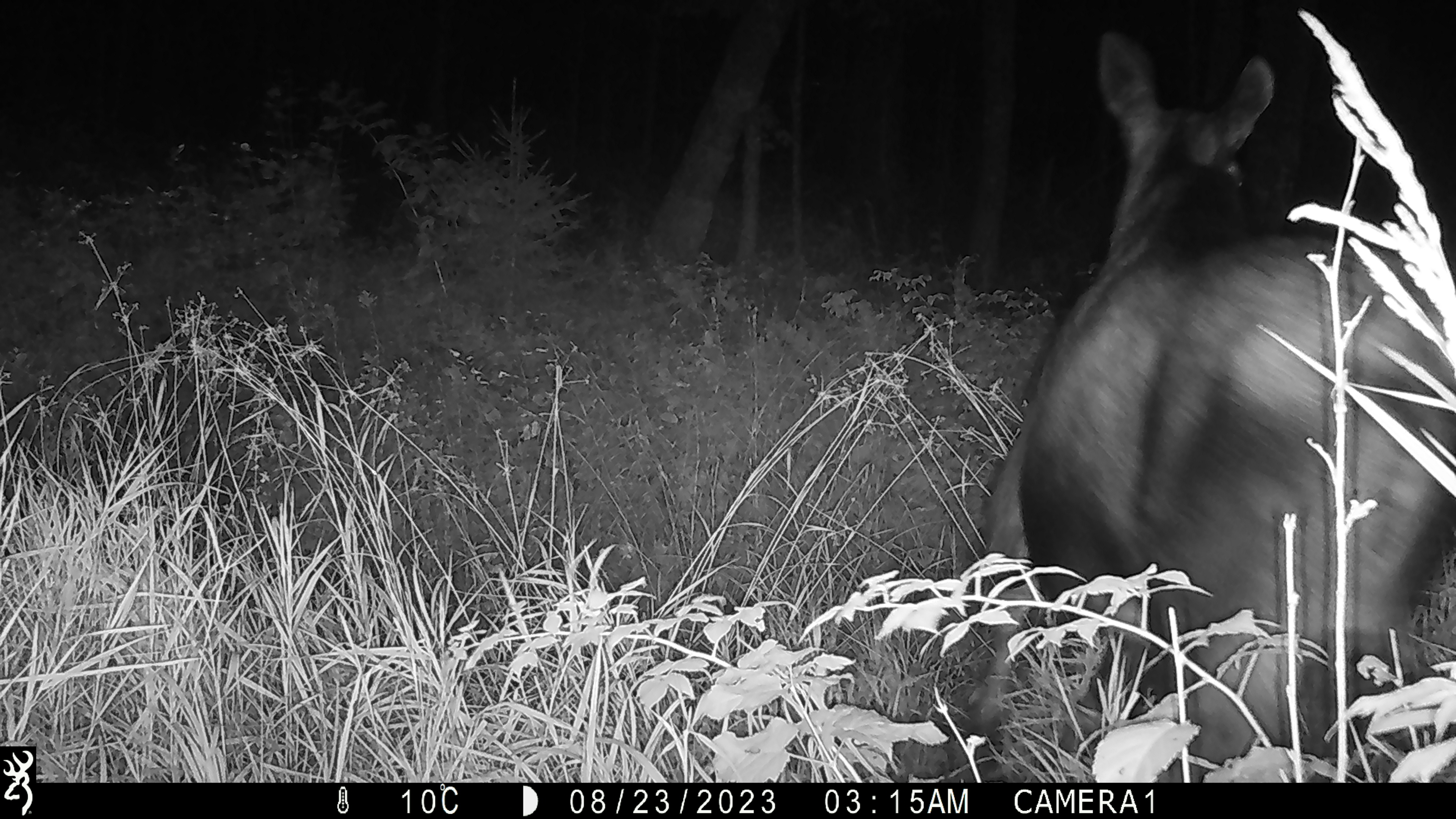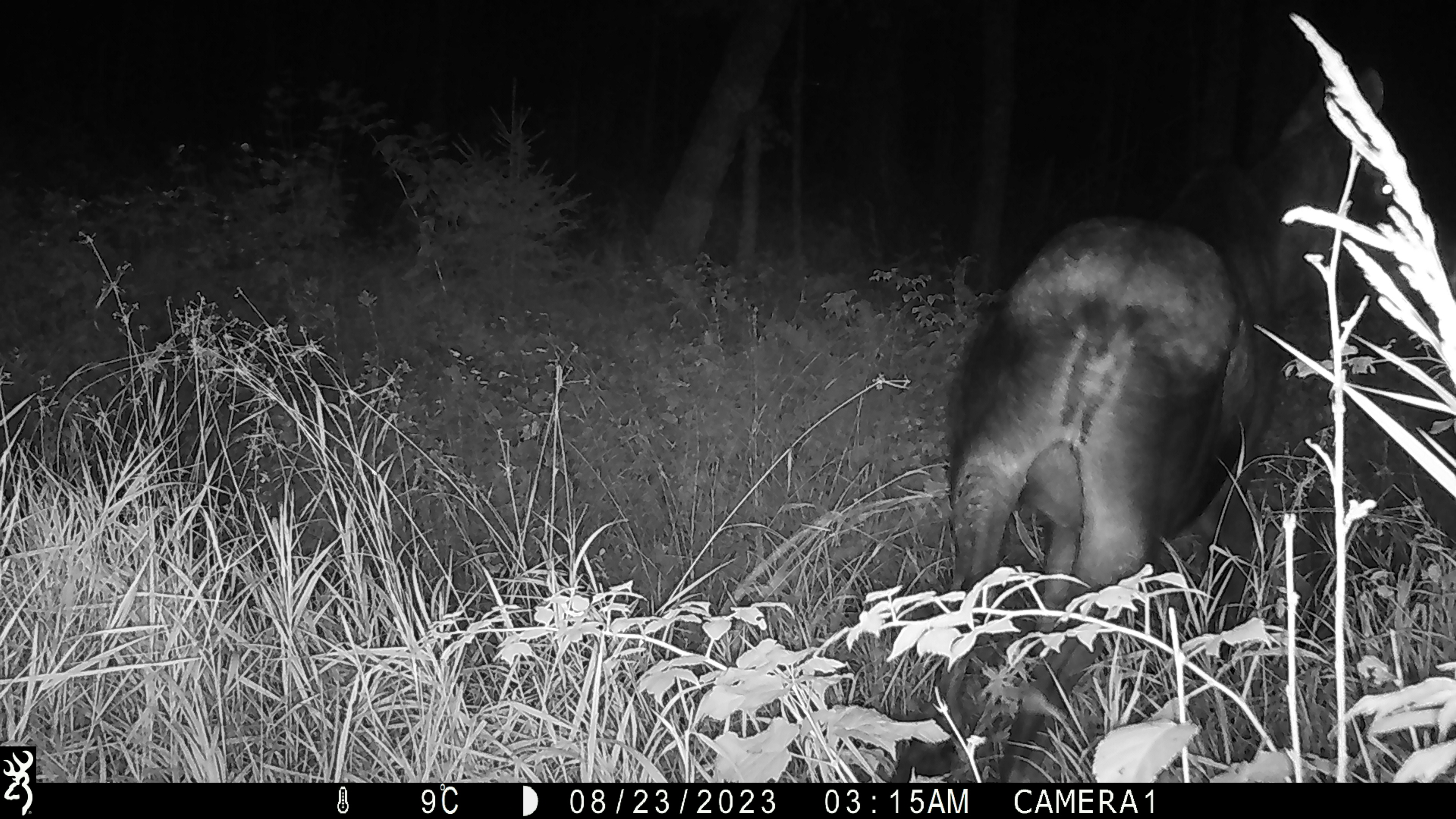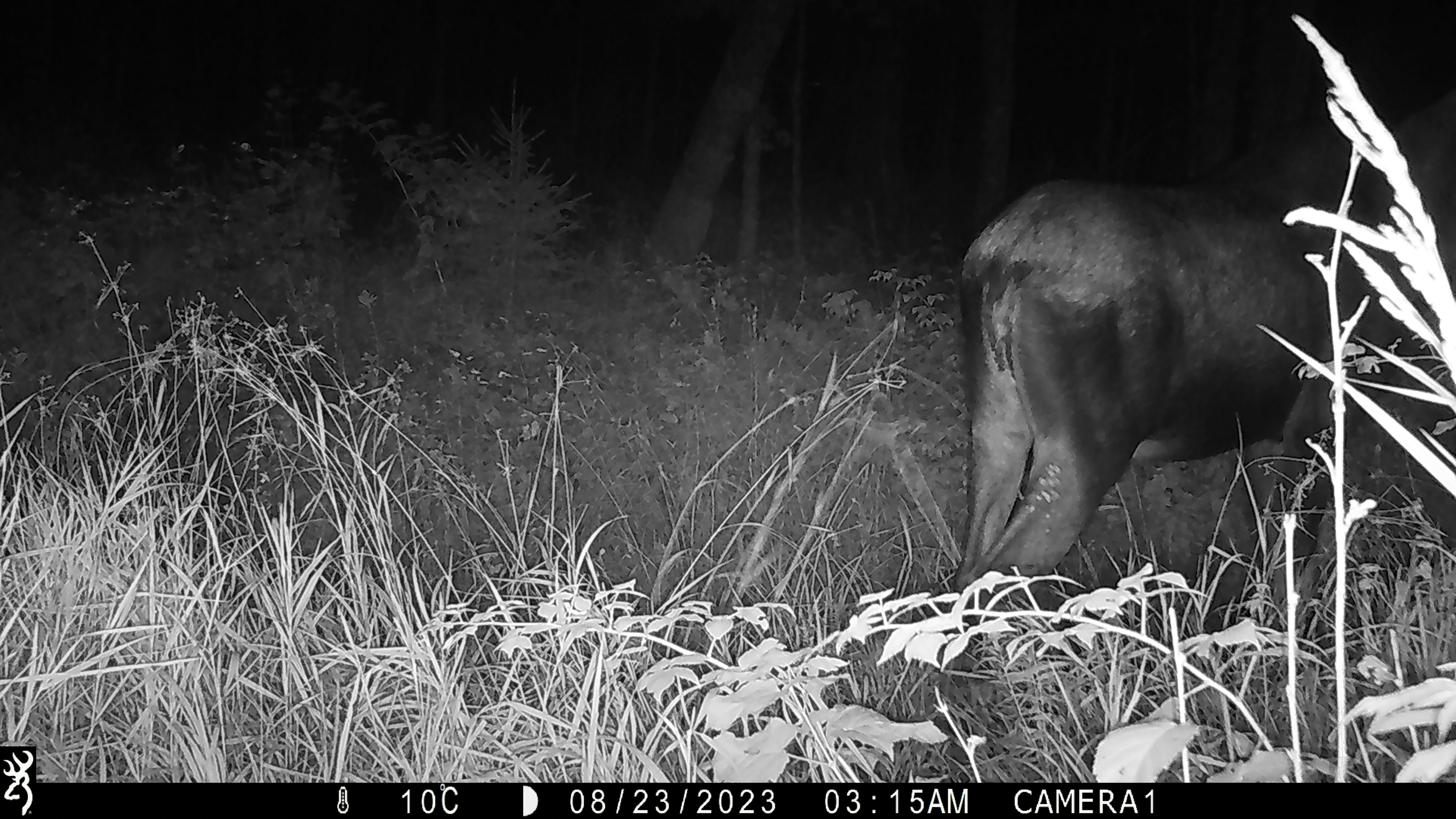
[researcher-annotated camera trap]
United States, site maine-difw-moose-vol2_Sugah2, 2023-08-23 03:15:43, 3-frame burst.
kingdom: Animalia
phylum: Chordata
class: Mammalia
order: Artiodactyla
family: Cervidae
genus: Alces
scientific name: Alces alces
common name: moose